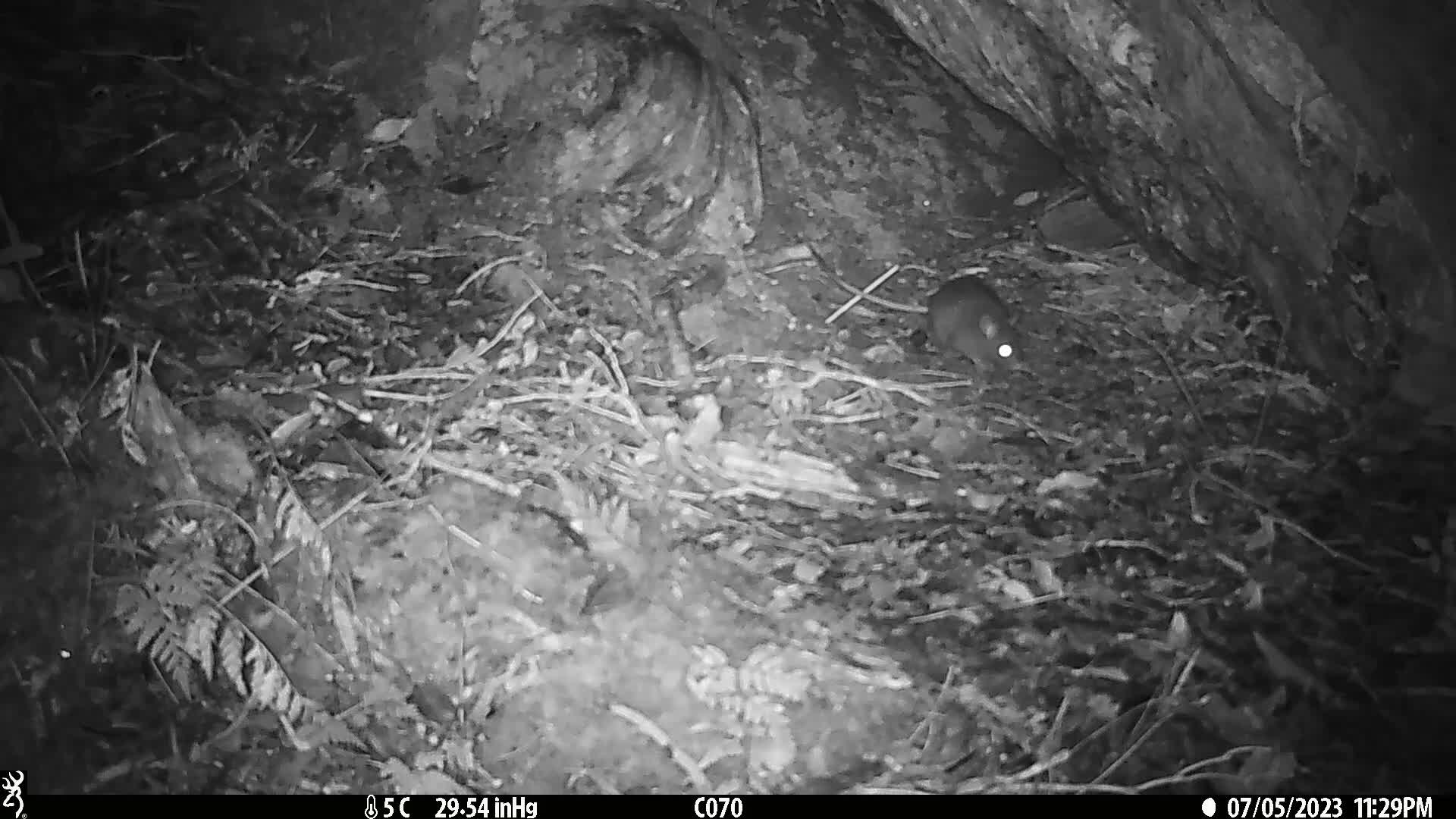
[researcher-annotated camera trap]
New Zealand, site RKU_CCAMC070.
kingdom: Animalia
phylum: Chordata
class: Mammalia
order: Rodentia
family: Muridae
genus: Rattus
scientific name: Rattus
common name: rat